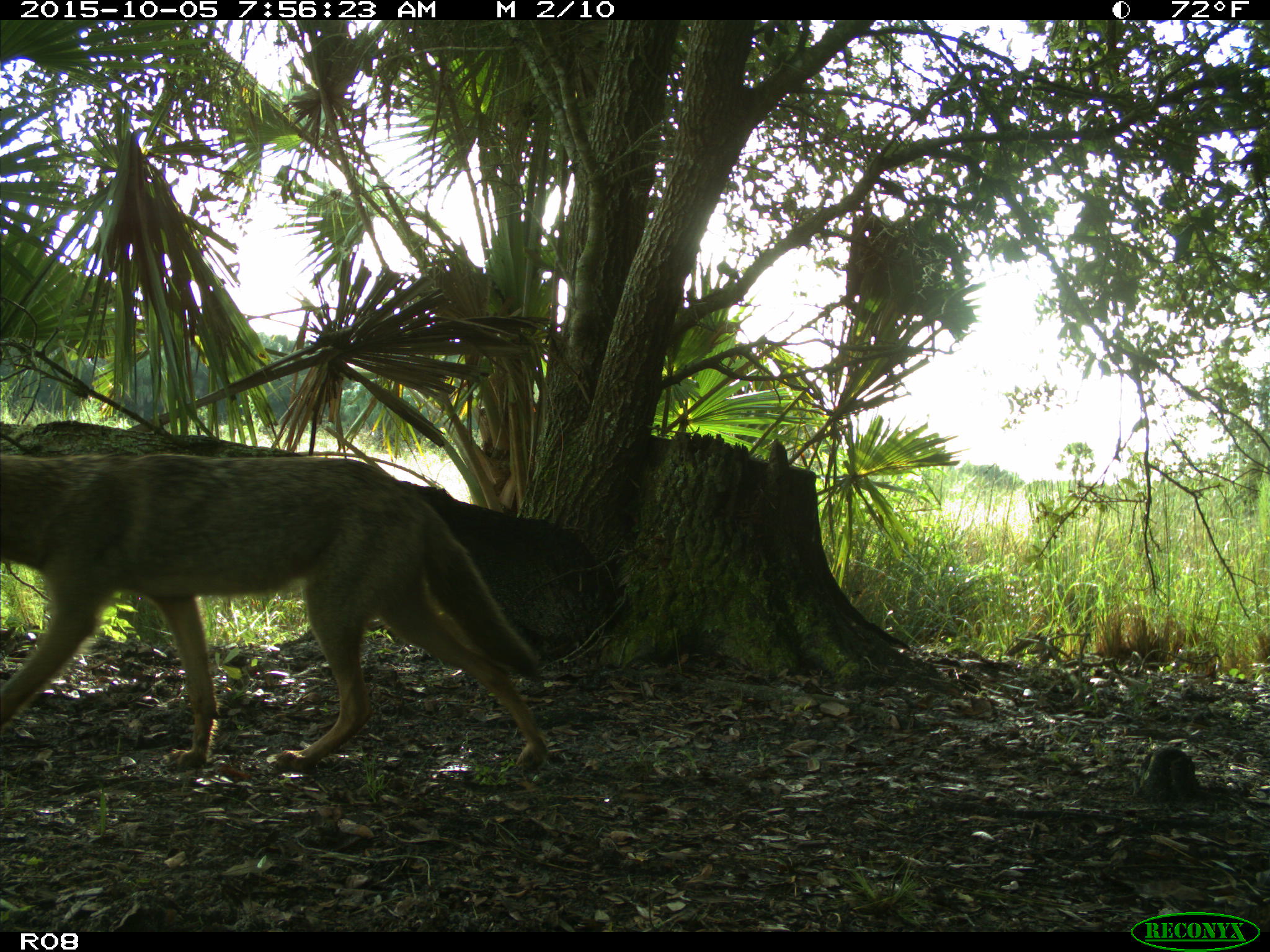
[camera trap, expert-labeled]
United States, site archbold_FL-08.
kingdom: Animalia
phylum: Chordata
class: Mammalia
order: Carnivora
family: Canidae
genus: Canis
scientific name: Canis latrans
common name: coyote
Canis latrans (coyote).